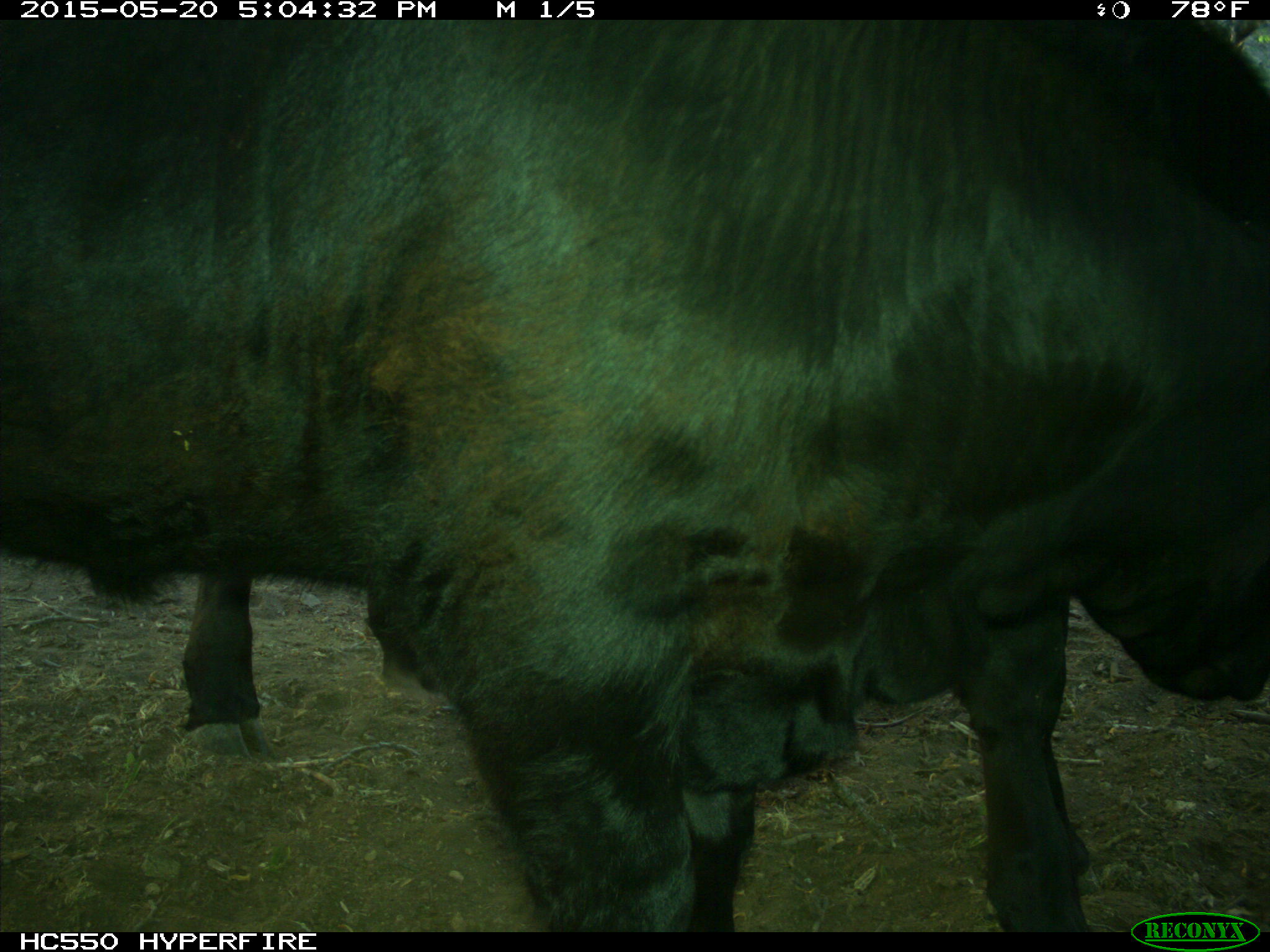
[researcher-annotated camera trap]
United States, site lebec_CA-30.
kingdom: Animalia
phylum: Chordata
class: Mammalia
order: Artiodactyla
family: Bovidae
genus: Bos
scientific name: Bos taurus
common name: domestic cow